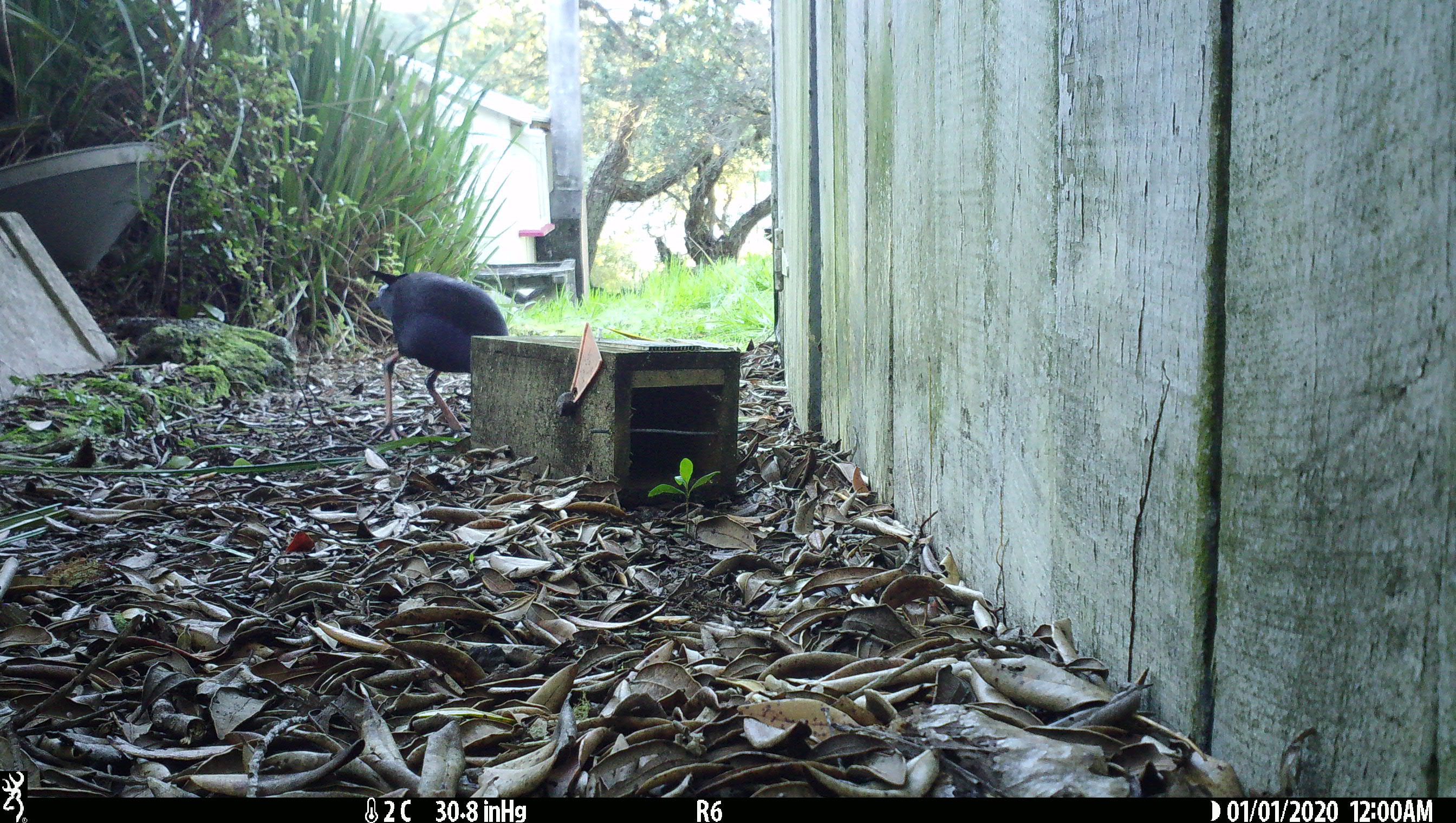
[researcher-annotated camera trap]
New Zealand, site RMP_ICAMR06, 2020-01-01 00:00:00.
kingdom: Animalia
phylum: Chordata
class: Aves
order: Gruiformes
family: Rallidae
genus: Porphyrio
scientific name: Porphyrio melanotus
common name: australasian swamphen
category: pukeko